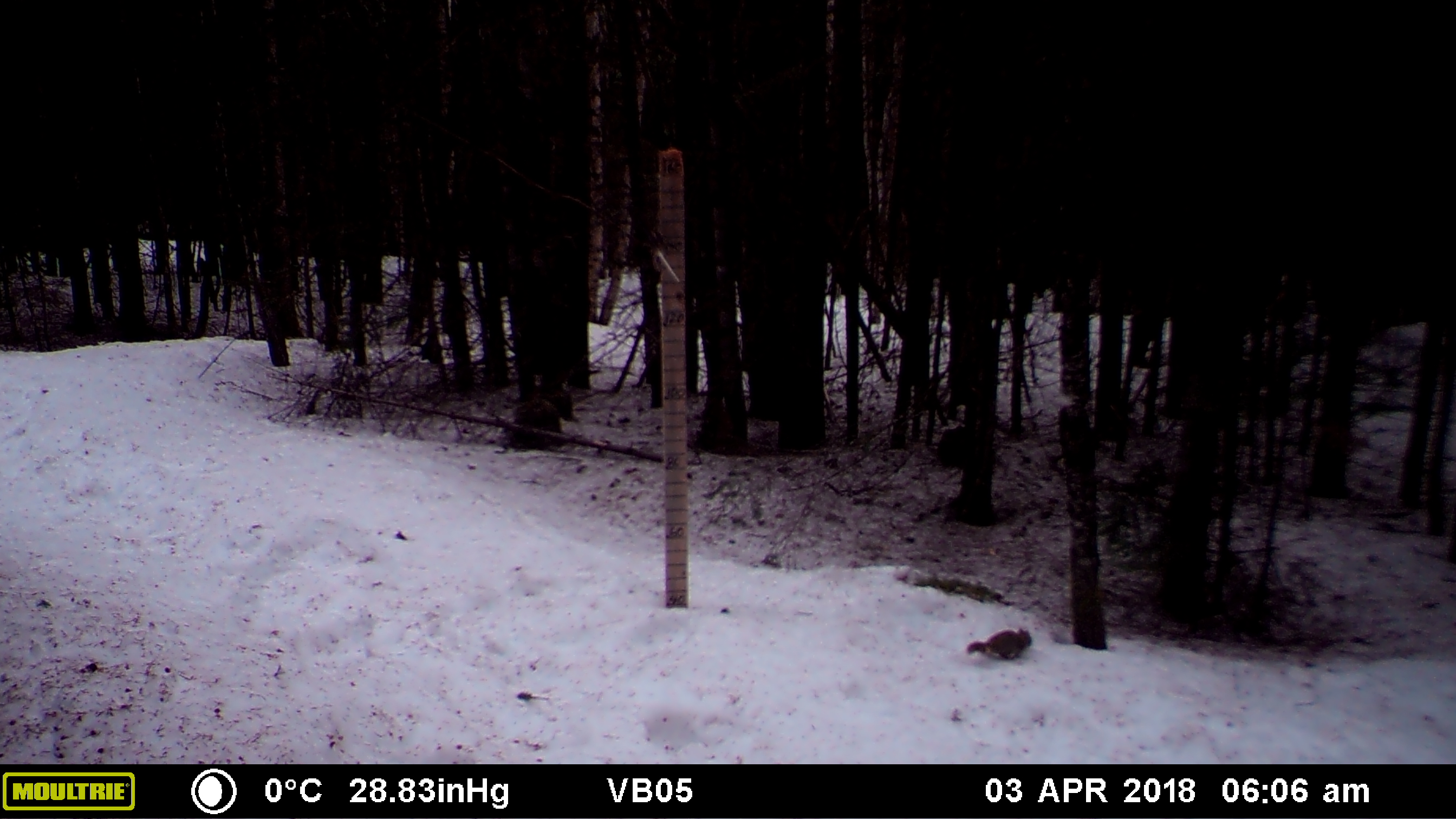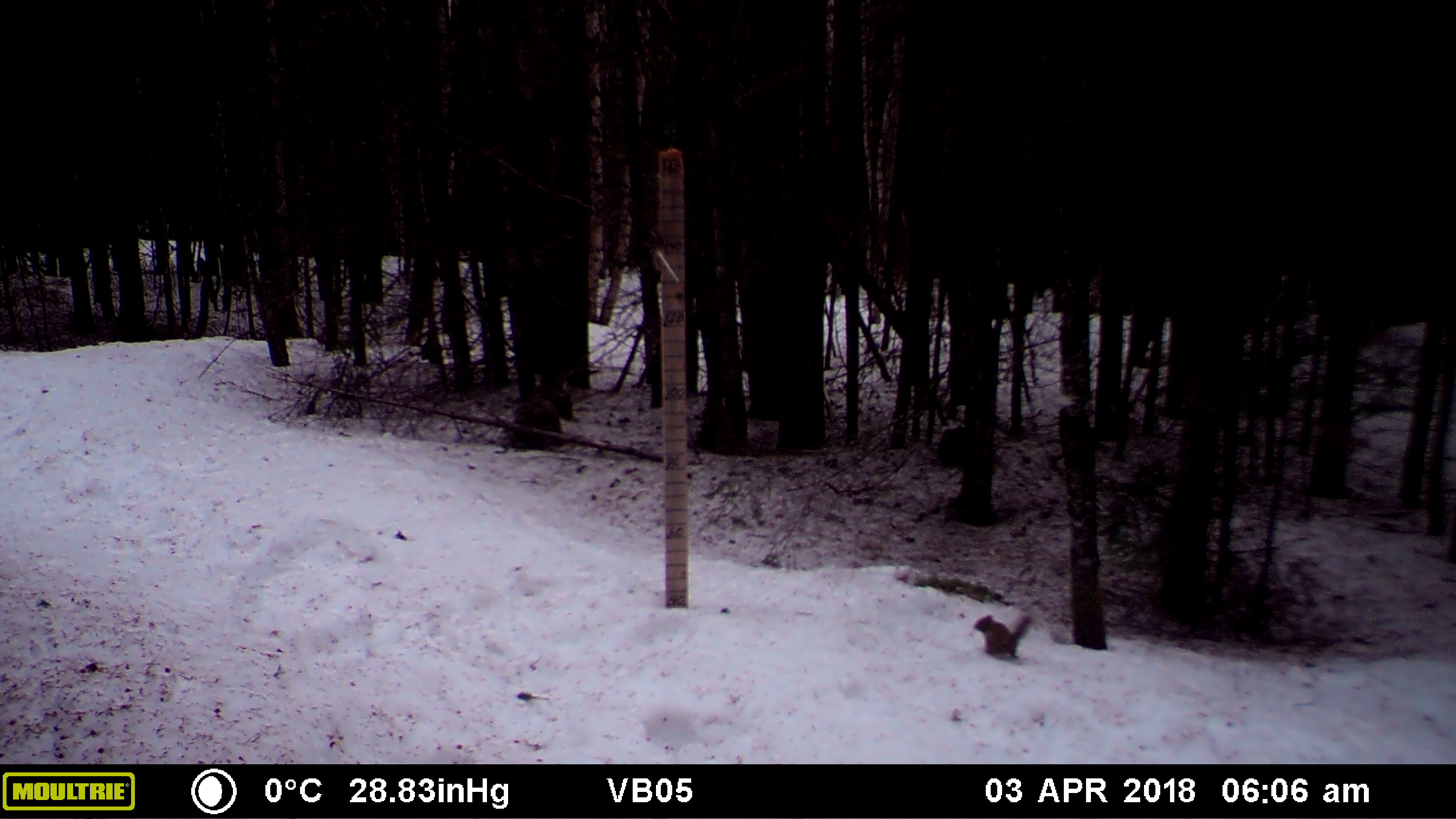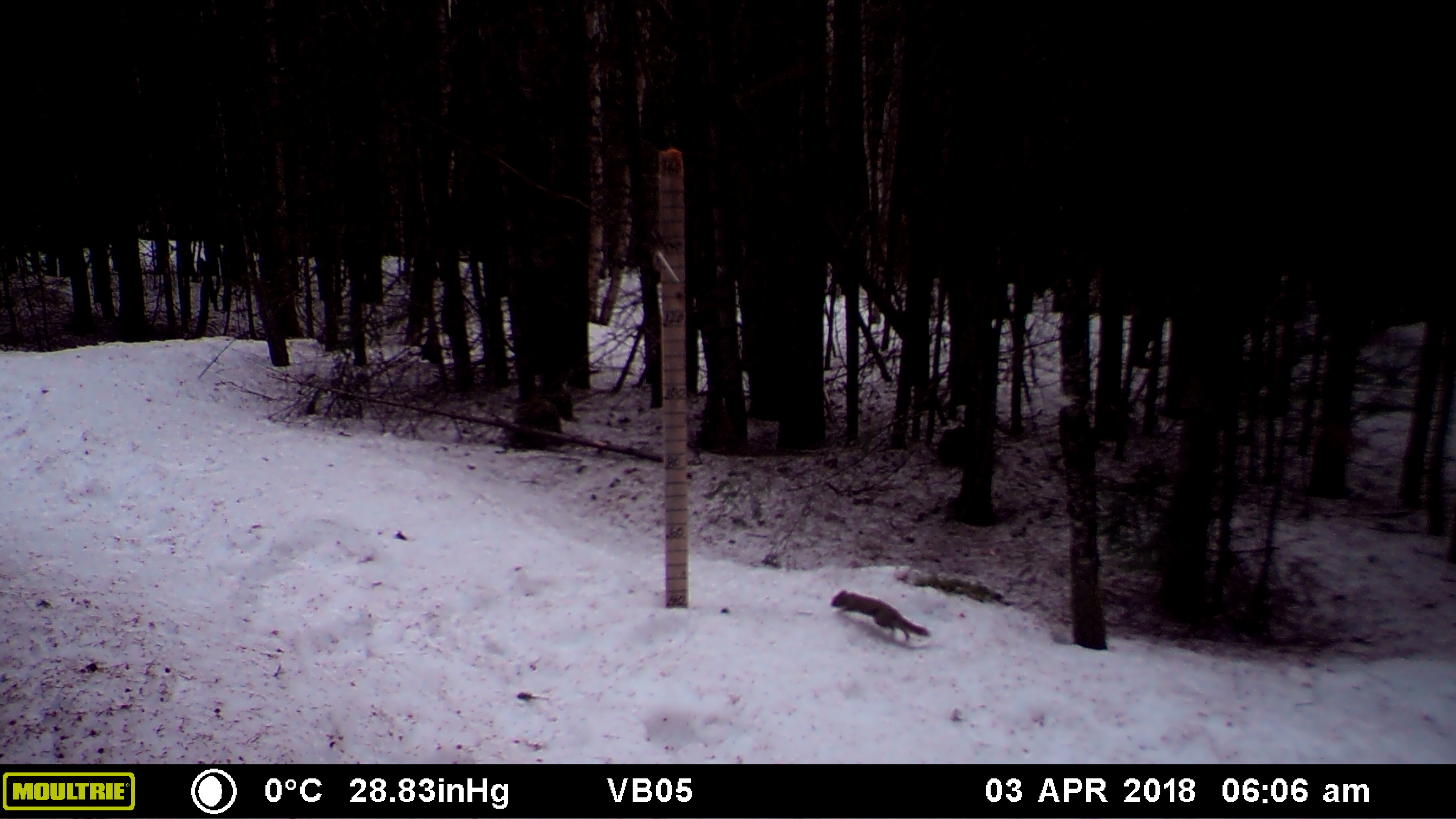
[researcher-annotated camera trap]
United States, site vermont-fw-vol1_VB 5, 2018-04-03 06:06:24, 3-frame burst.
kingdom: Animalia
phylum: Chordata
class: Mammalia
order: Rodentia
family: Sciuridae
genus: Tamiasciurus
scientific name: Tamiasciurus hudsonicus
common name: red squirrel